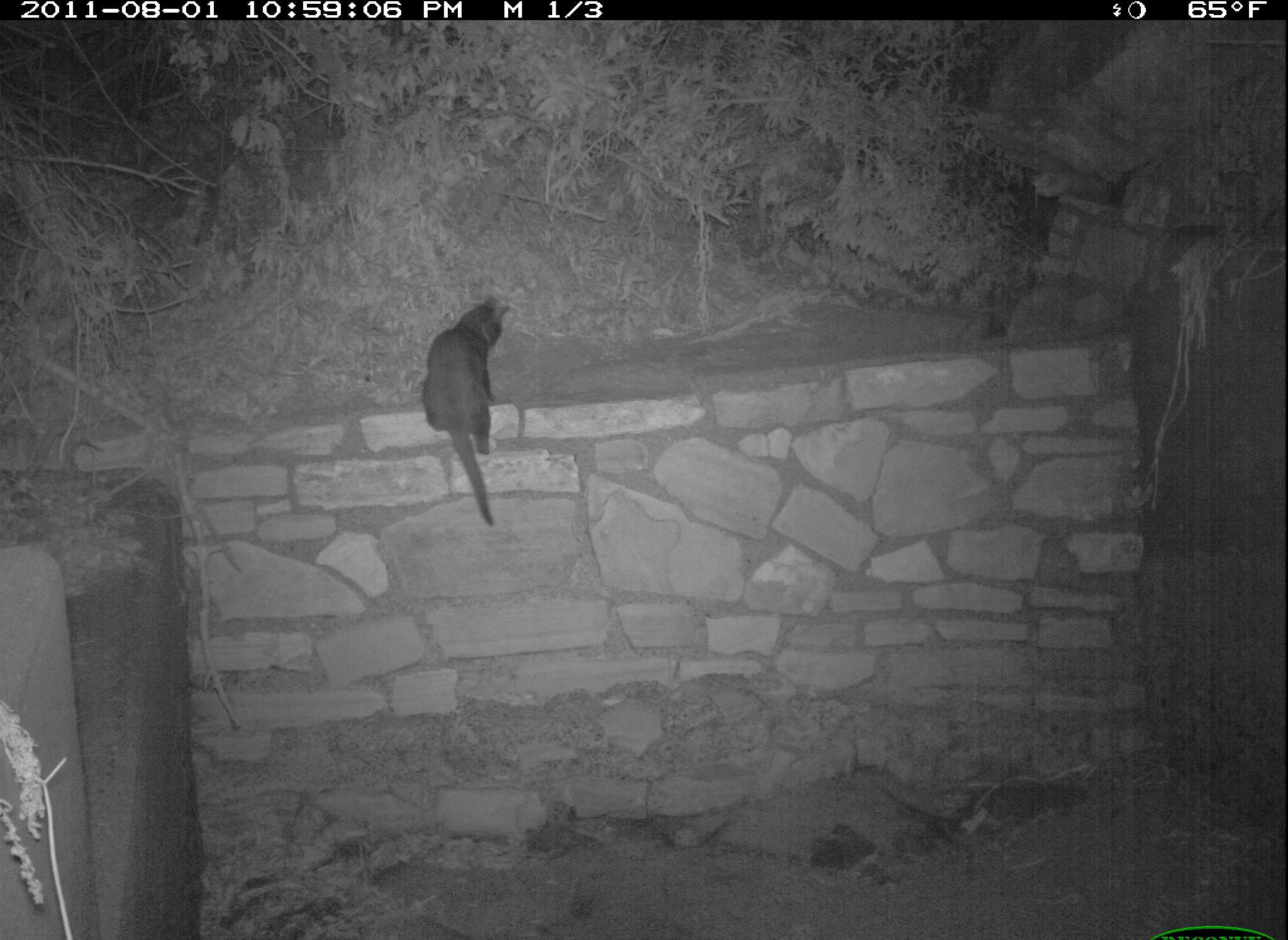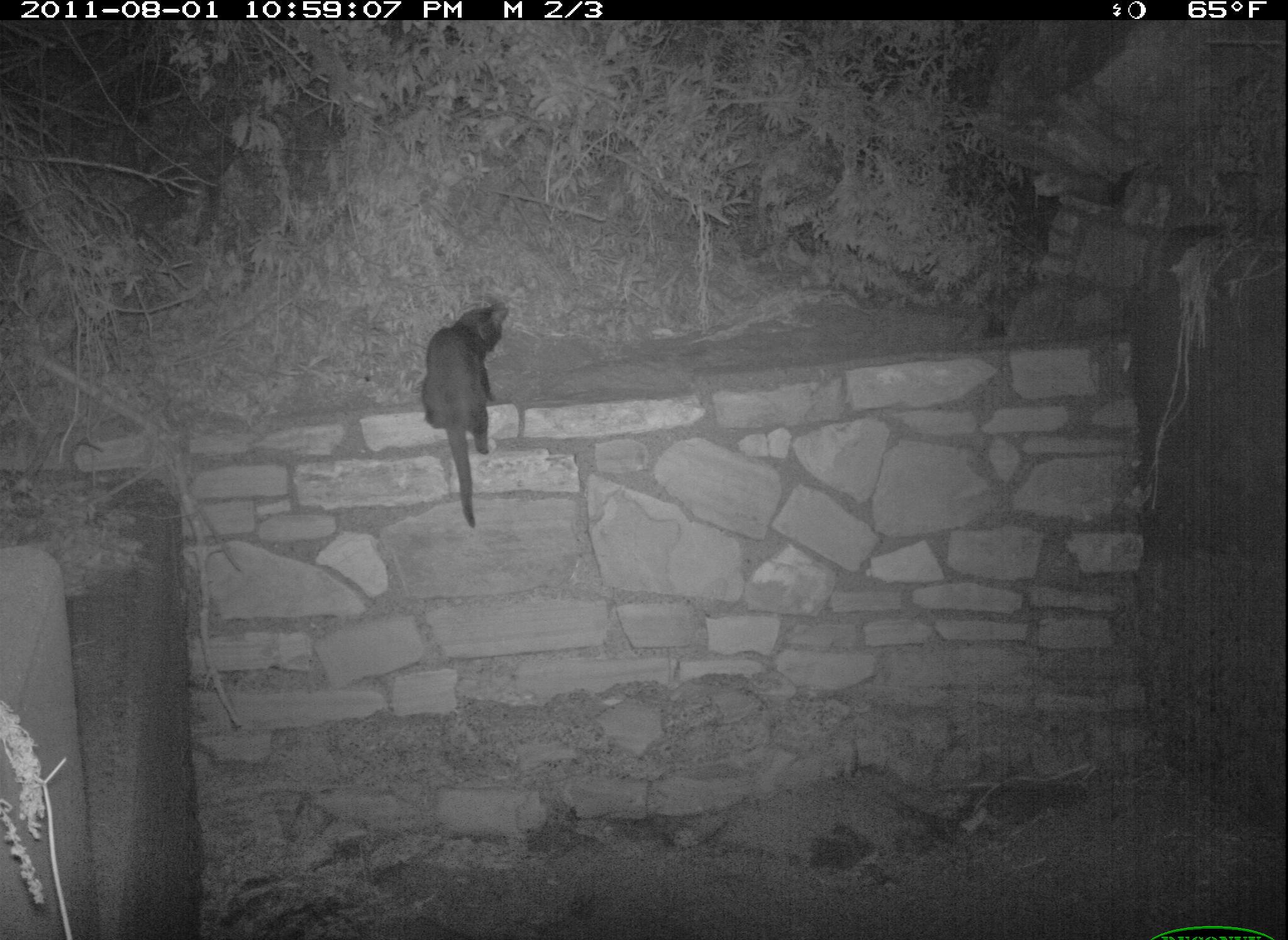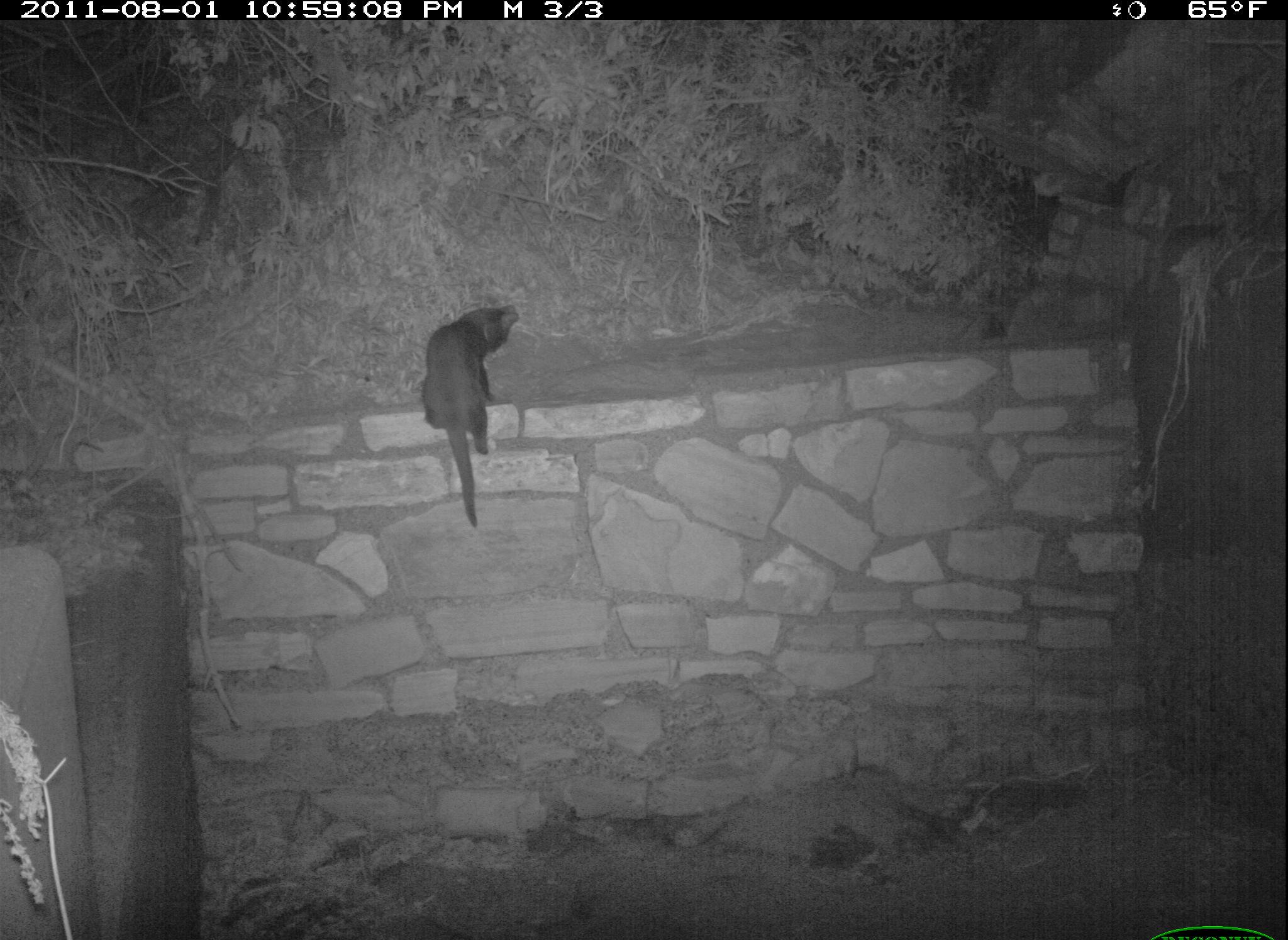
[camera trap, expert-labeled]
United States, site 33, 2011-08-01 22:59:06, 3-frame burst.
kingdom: Animalia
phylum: Chordata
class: Mammalia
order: Carnivora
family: Felidae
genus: Felis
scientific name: Felis catus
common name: cat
Cat (Felis catus).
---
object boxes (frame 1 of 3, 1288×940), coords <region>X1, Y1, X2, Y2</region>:
cat: <region>406, 285, 535, 538</region>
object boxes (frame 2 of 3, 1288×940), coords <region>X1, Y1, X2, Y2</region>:
cat: <region>415, 296, 514, 533</region>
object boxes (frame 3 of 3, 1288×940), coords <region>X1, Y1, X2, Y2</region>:
cat: <region>409, 288, 555, 556</region>